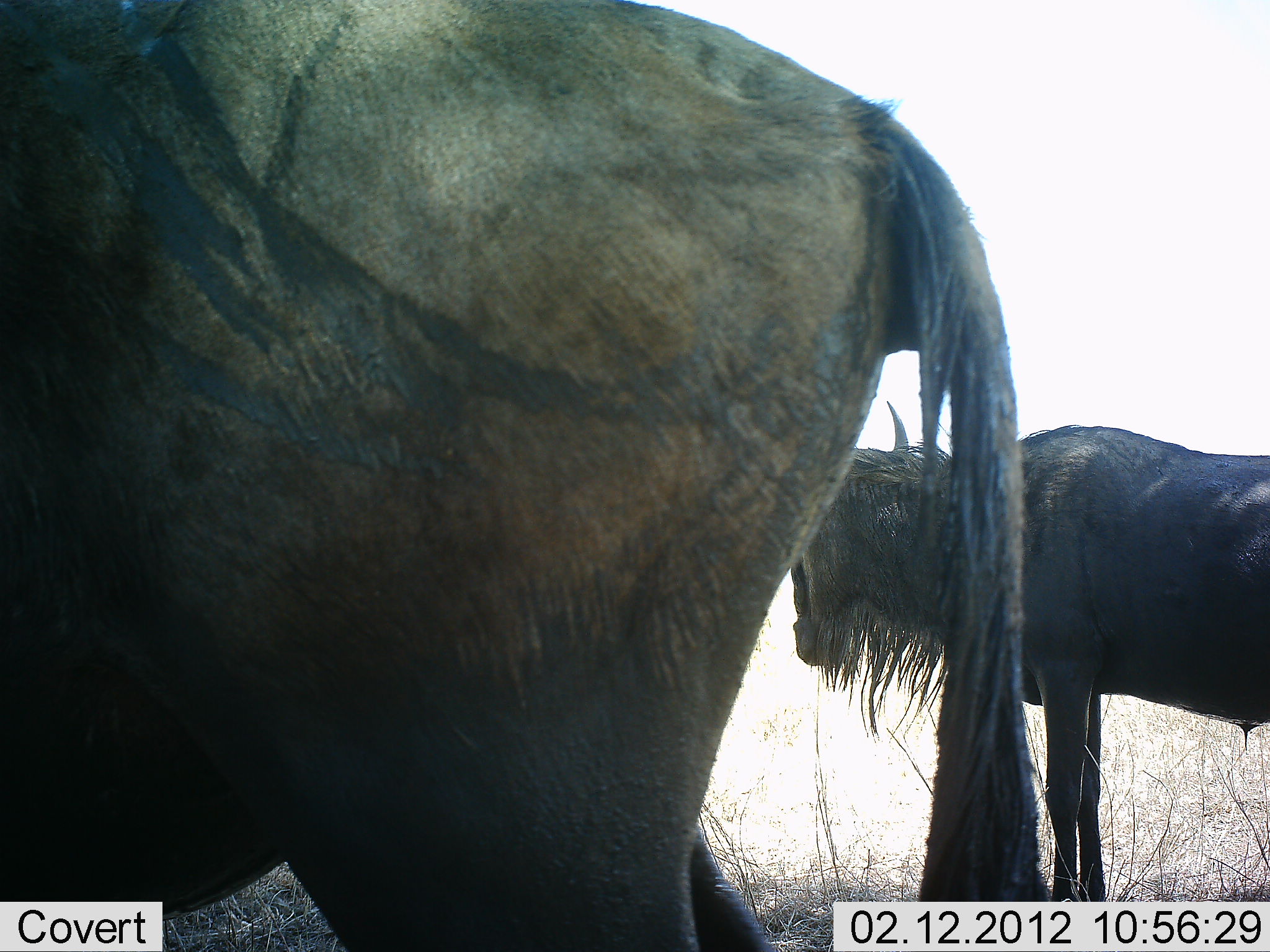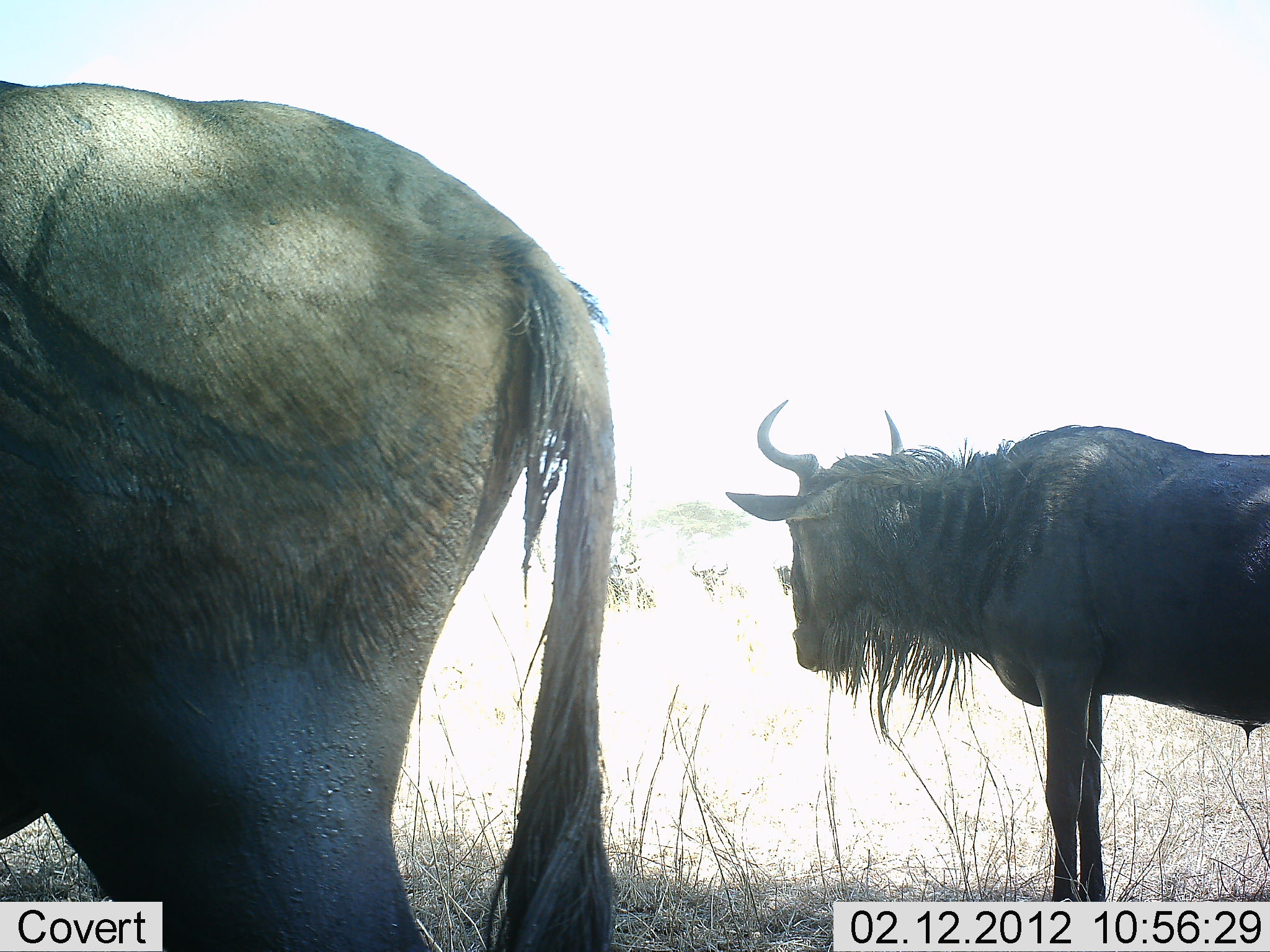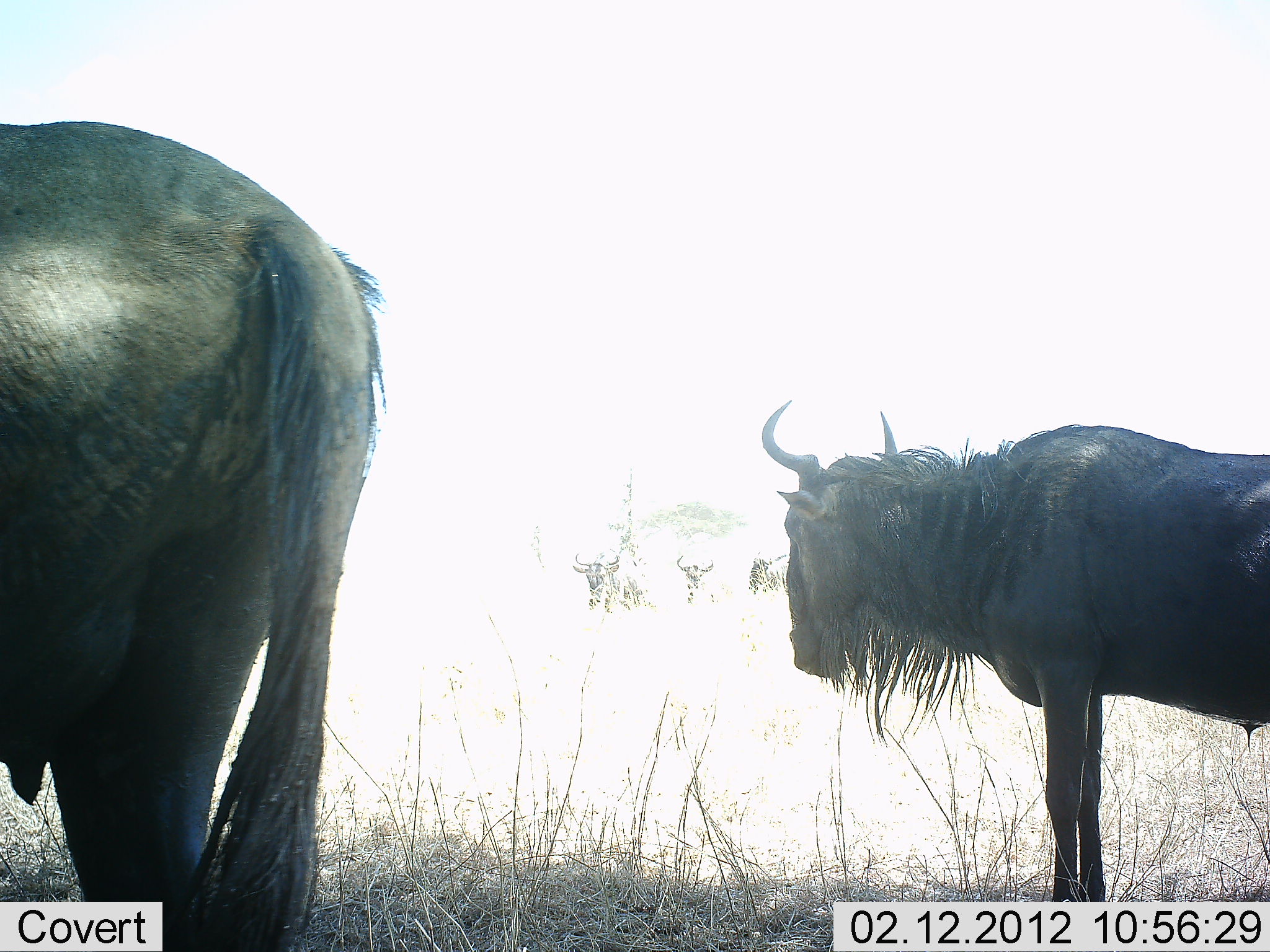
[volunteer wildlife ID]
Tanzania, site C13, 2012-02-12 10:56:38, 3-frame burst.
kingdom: Animalia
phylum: Chordata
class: Mammalia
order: Artiodactyla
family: Bovidae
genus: Connochaetes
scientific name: Connochaetes taurinus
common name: blue wildebeest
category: wildebeest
Wildebeest (blue wildebeest) (Connochaetes taurinus), count 2. Behavior (volunteer vote fractions): standing 78%, resting 9%, moving 57%, interacting 4%. Young present (vote fraction): 0%. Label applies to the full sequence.